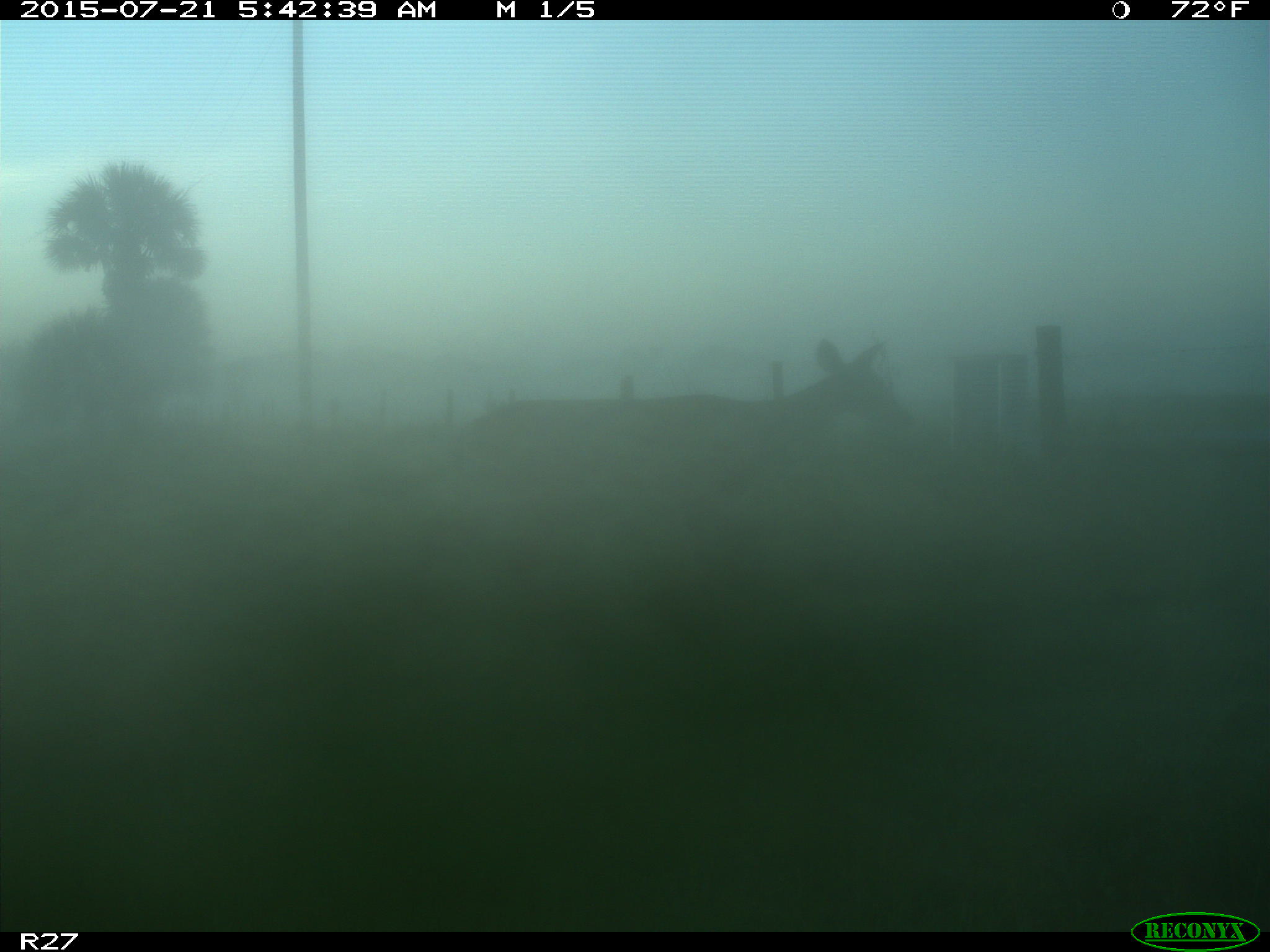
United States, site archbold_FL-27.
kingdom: Animalia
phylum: Chordata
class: Mammalia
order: Artiodactyla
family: Cervidae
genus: Odocoileus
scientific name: Odocoileus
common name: deer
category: unidentified deer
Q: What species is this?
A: Unidentified deer (deer) (Odocoileus).